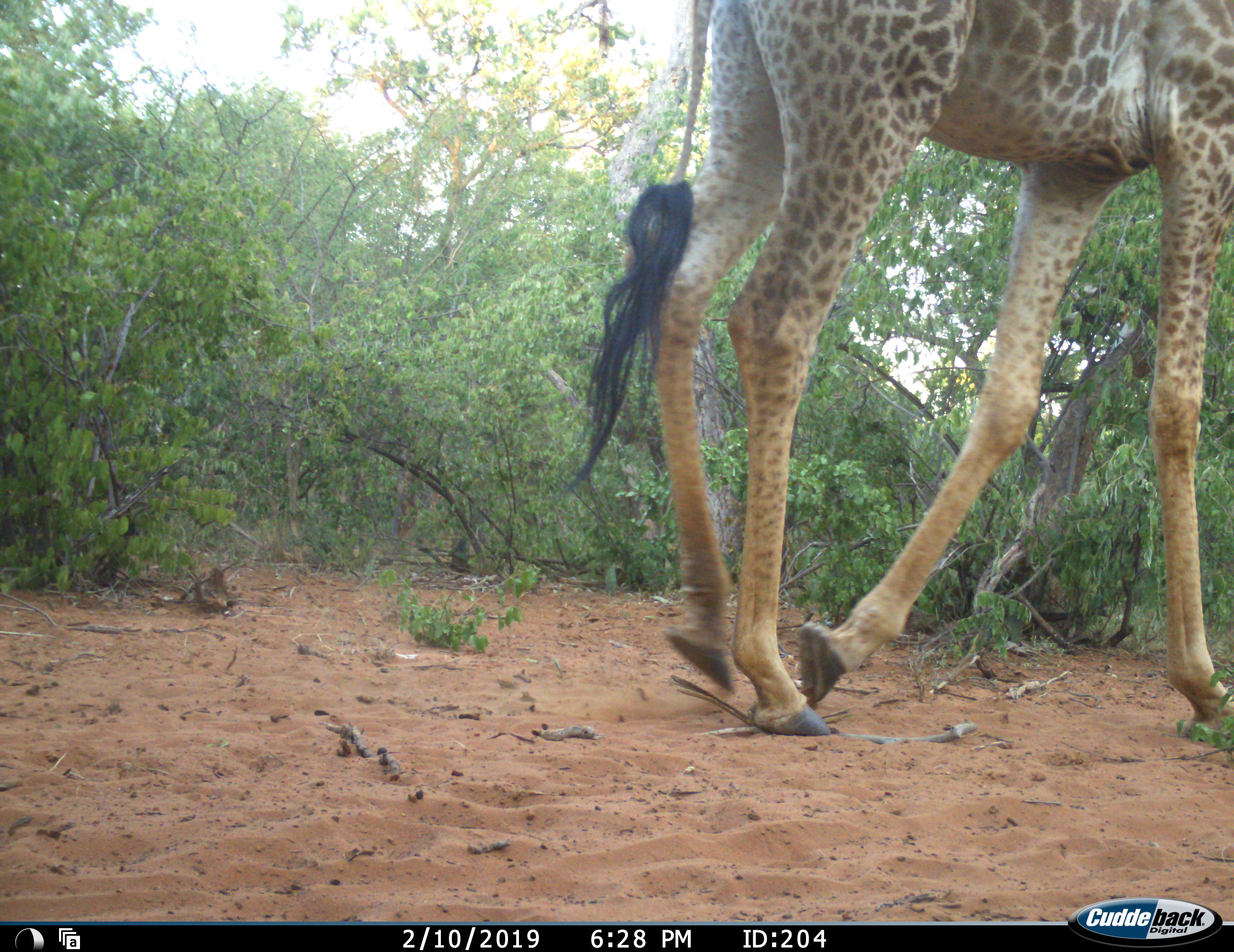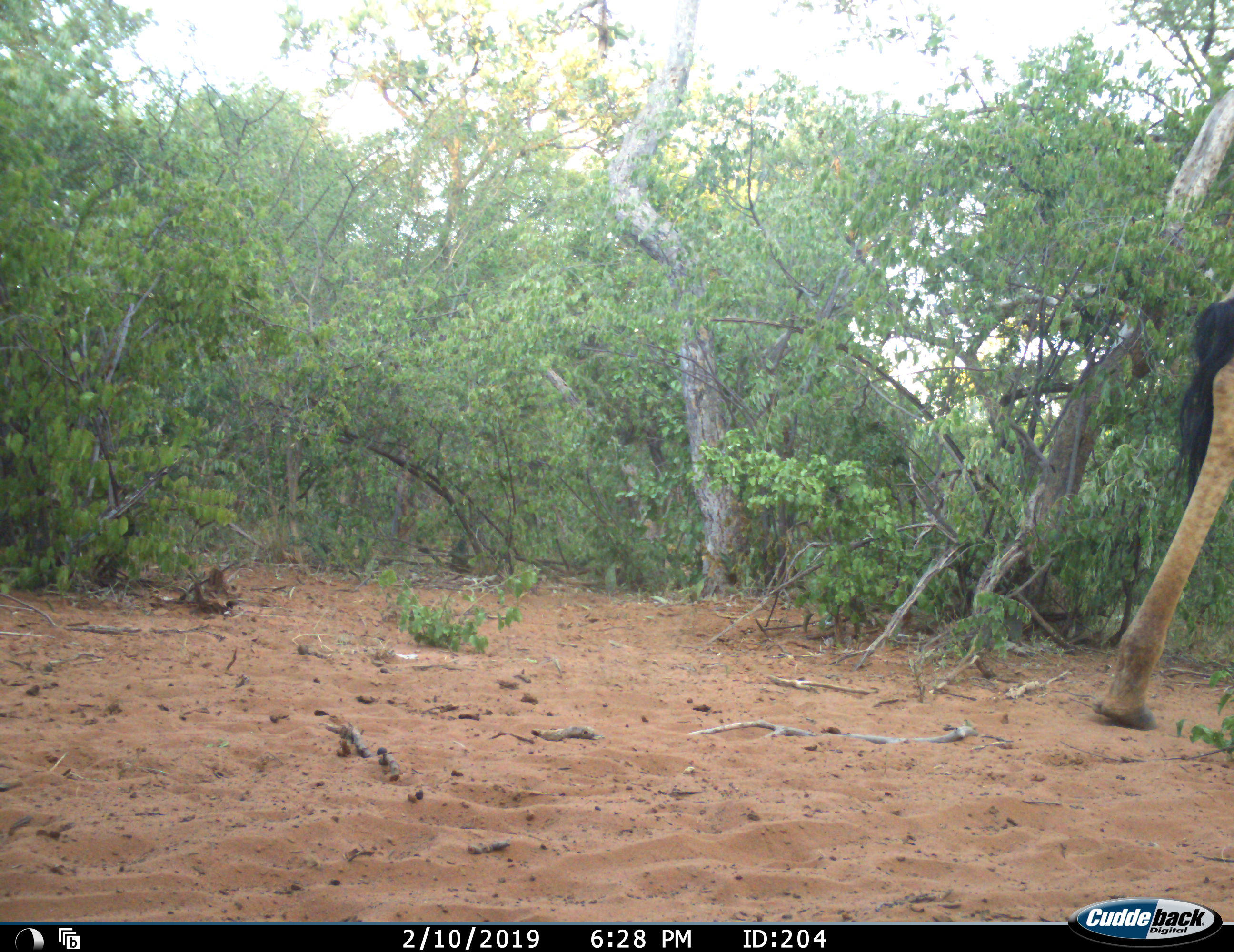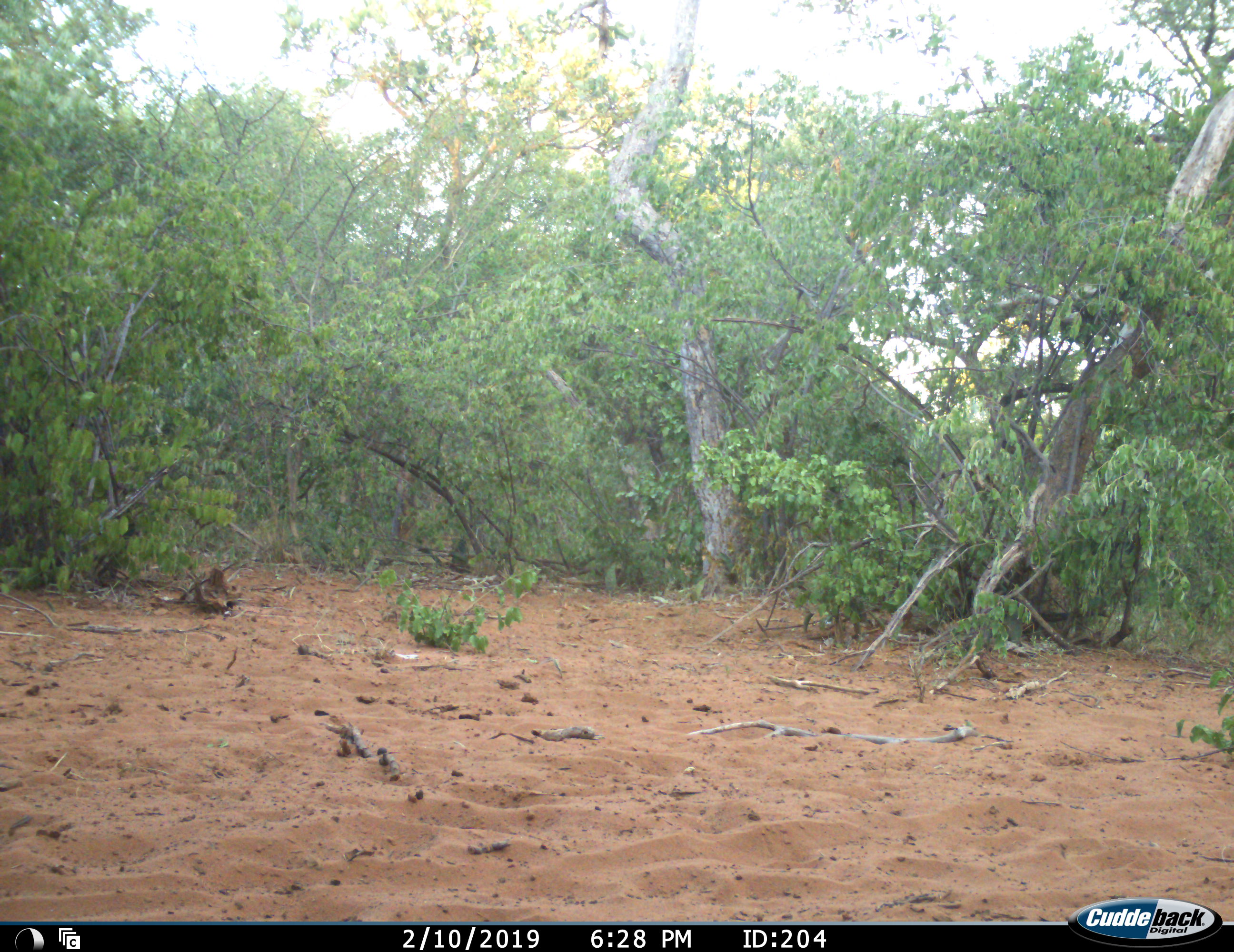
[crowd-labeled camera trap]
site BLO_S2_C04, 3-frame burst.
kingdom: Animalia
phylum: Chordata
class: Mammalia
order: Artiodactyla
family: Giraffidae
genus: Giraffa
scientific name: Giraffa camelopardalis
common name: giraffe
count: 1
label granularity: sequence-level